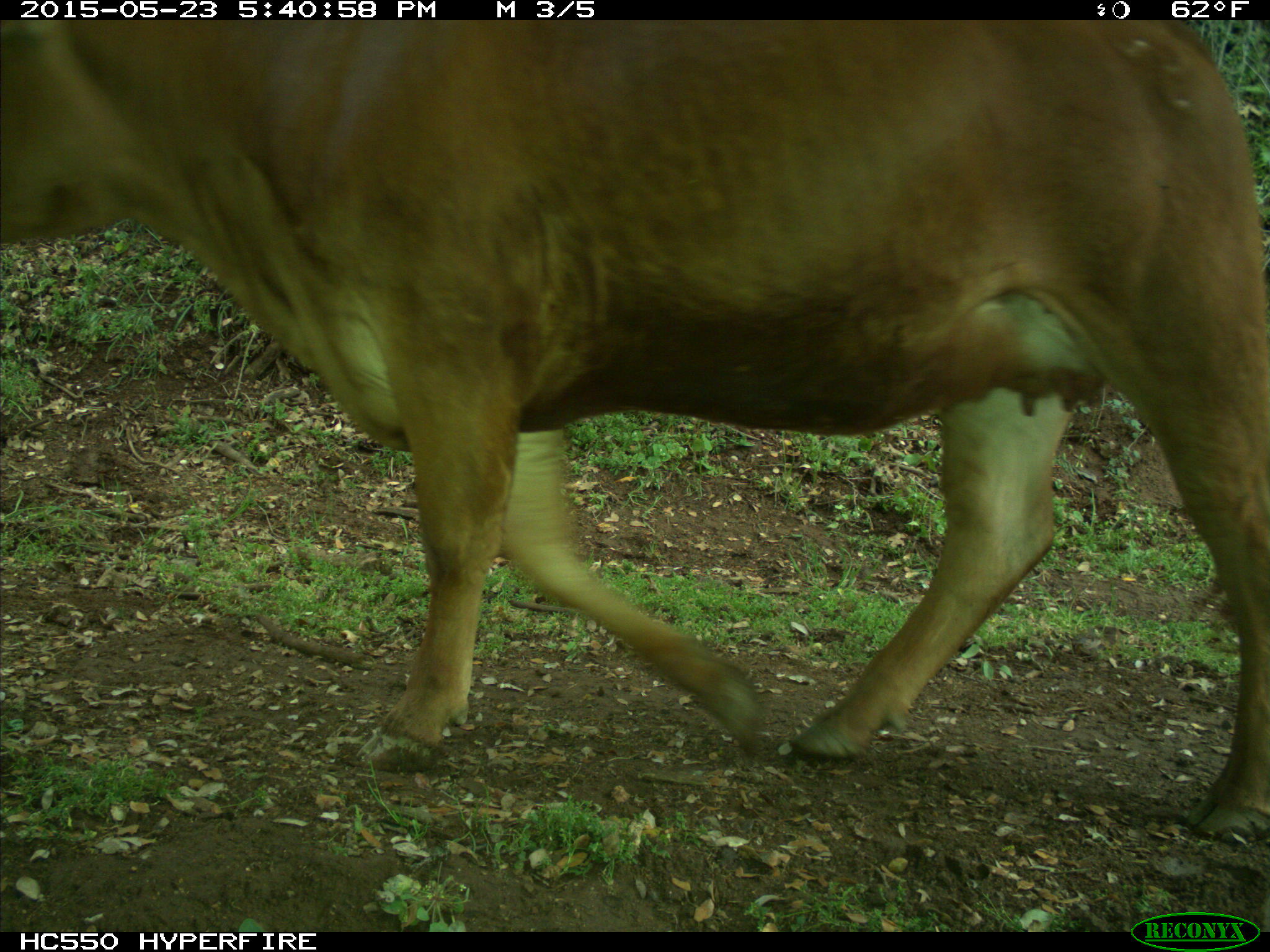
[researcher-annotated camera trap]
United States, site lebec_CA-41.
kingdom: Animalia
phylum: Chordata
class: Mammalia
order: Artiodactyla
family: Bovidae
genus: Bos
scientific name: Bos taurus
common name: domestic cow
Bos taurus (domestic cow).